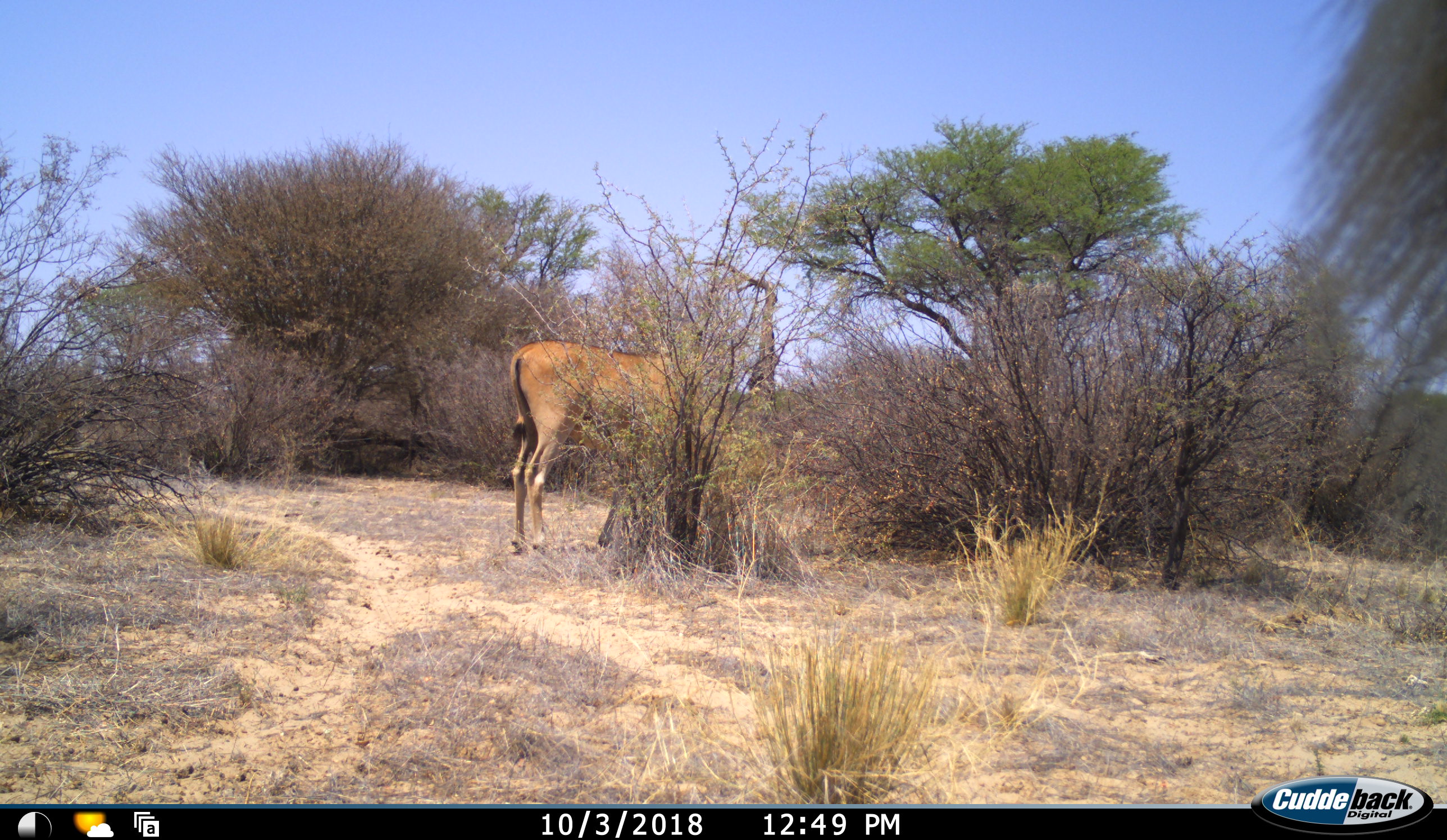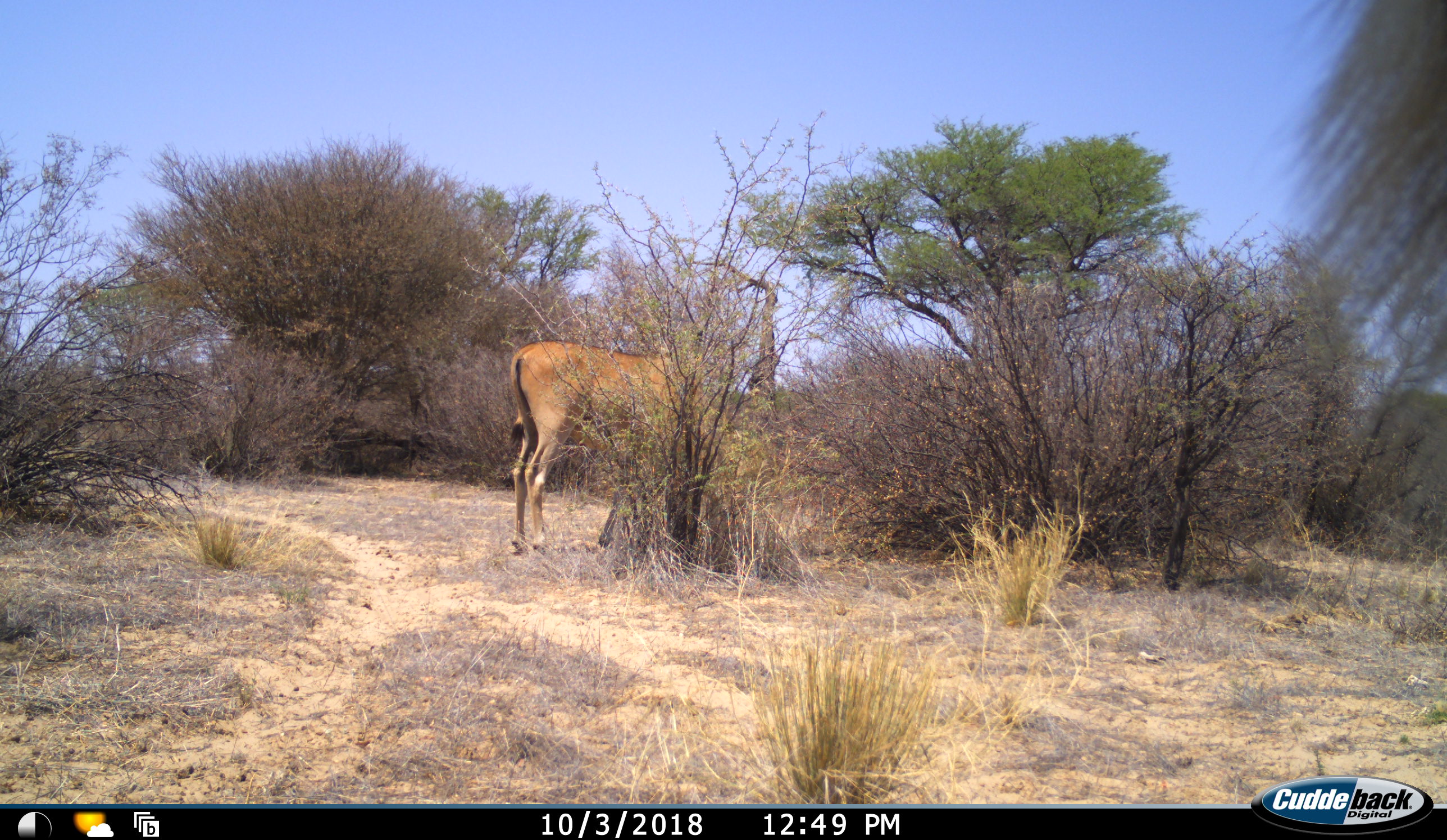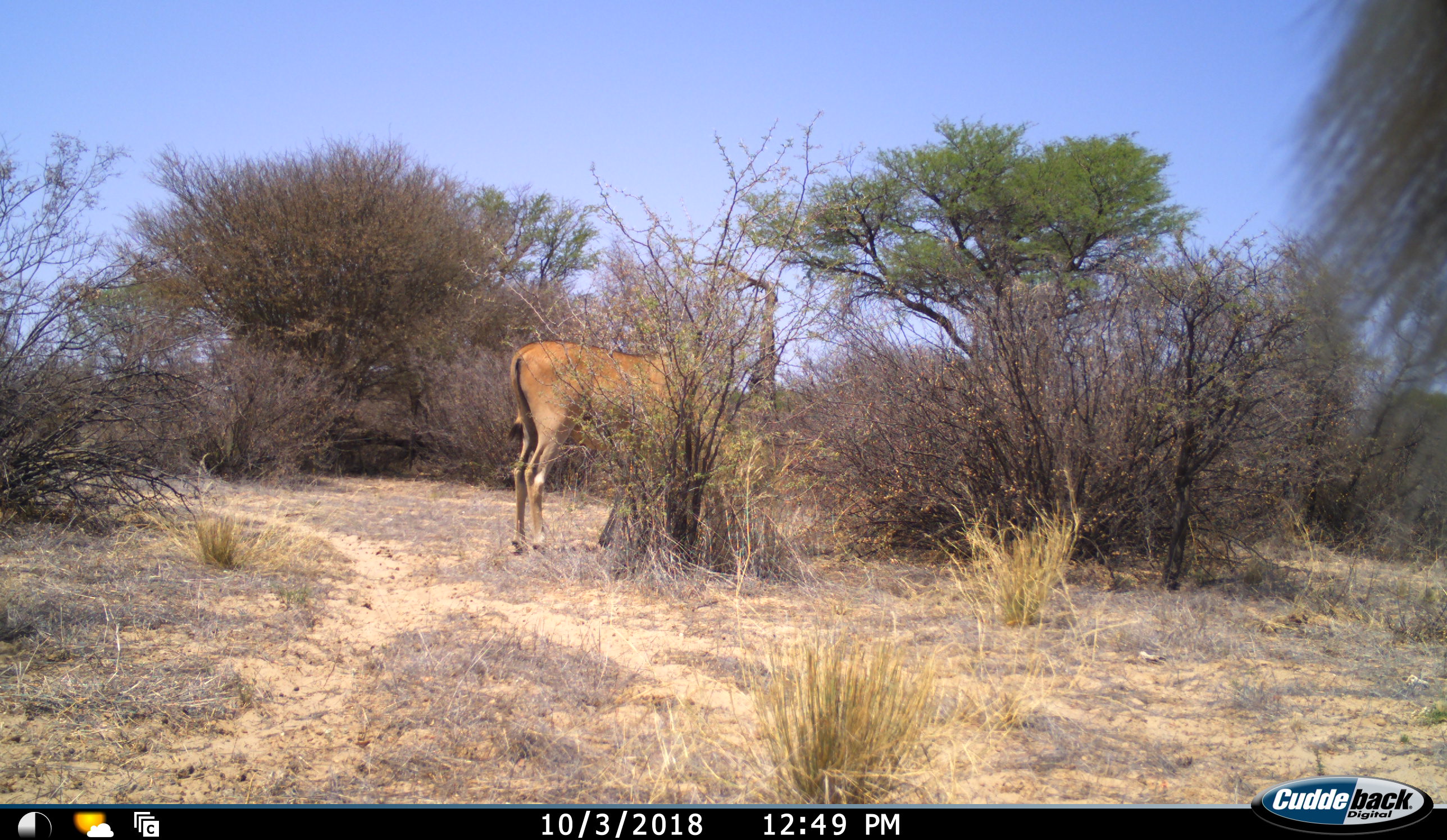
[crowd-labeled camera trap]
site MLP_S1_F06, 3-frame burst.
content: unidentified animal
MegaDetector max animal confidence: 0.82